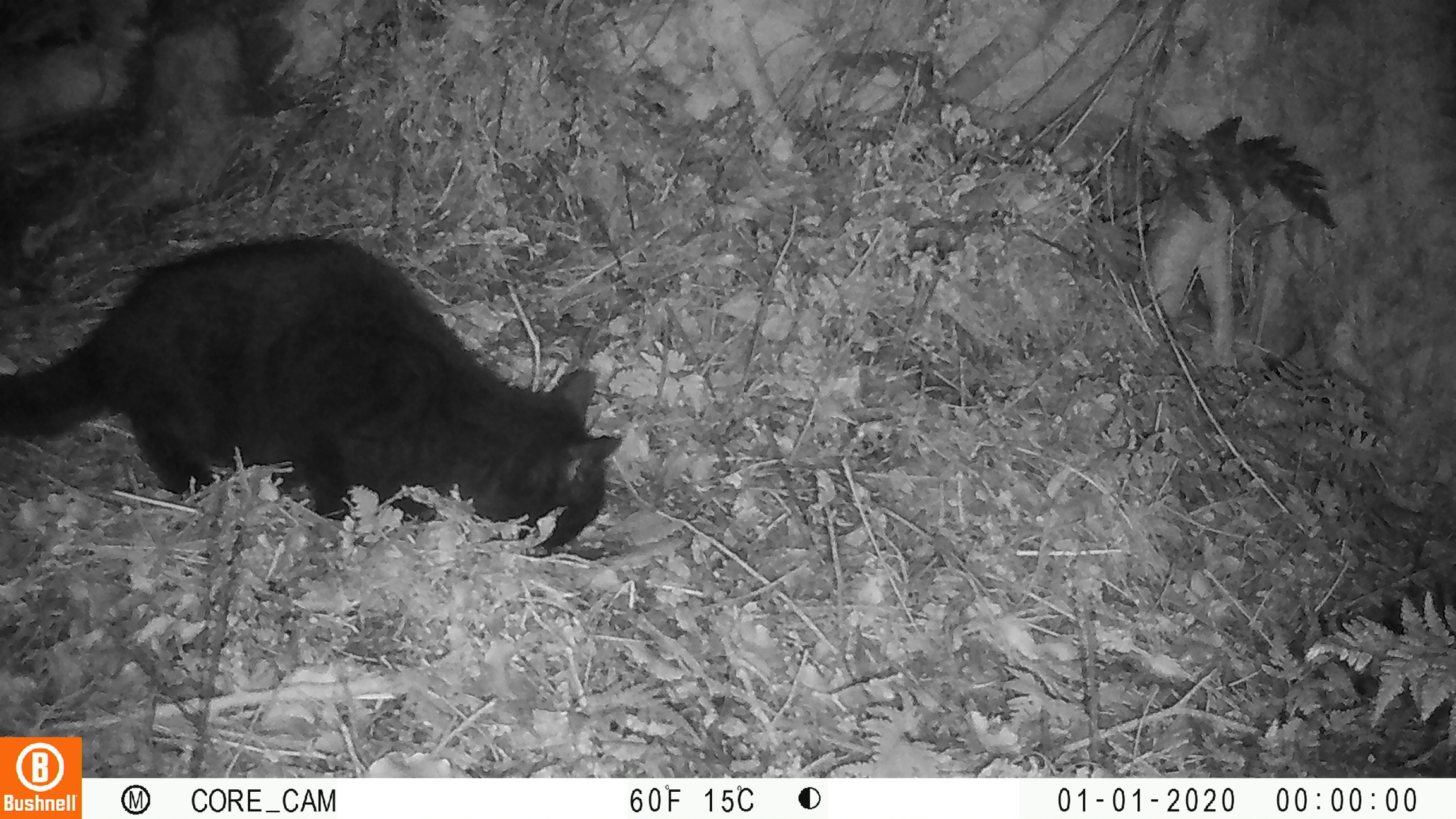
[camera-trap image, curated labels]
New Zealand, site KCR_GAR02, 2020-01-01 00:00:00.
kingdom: Animalia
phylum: Chordata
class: Mammalia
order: Carnivora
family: Felidae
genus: Felis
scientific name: Felis catus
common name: domestic cat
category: cat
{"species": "cat (domestic cat) (Felis catus)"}